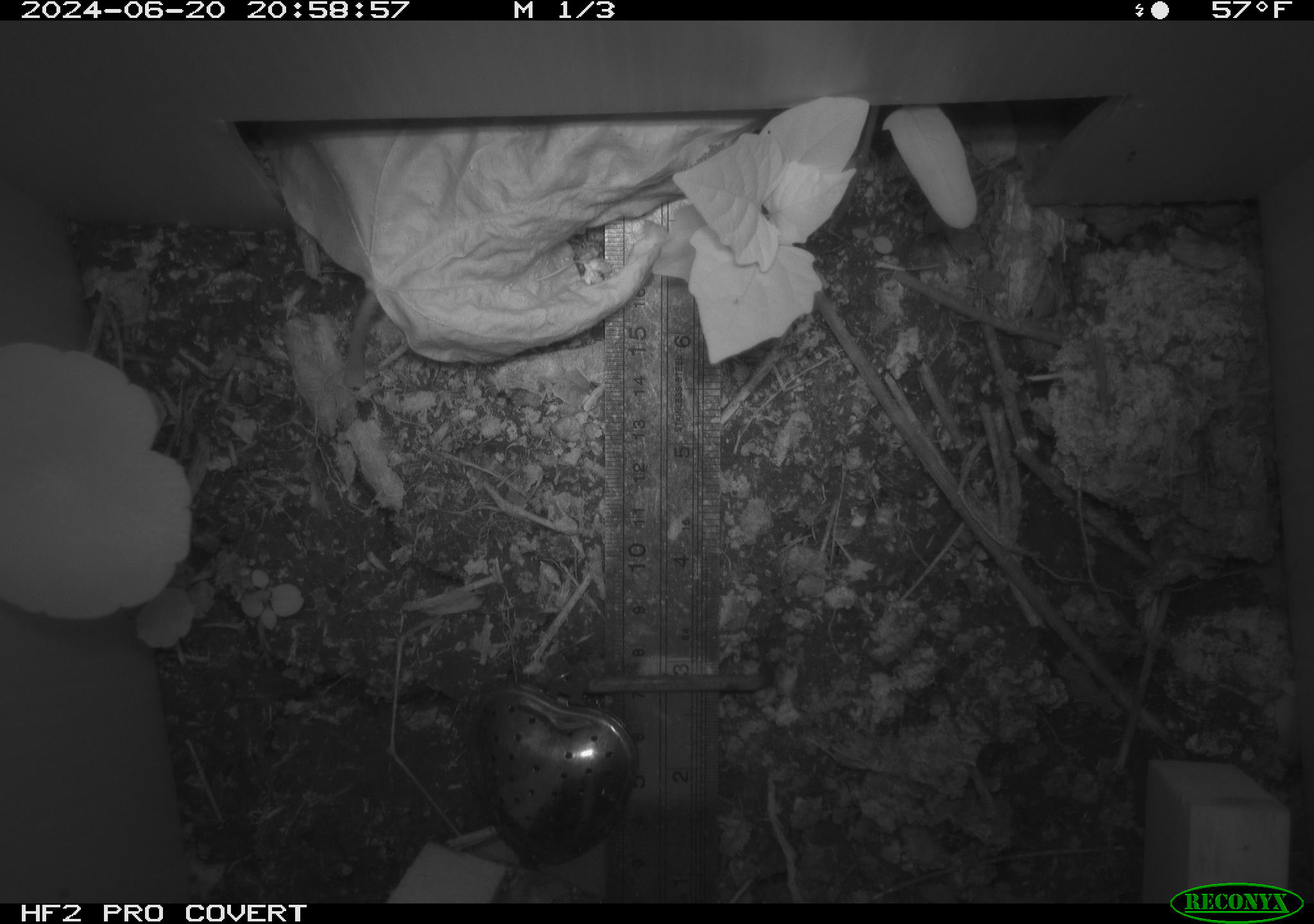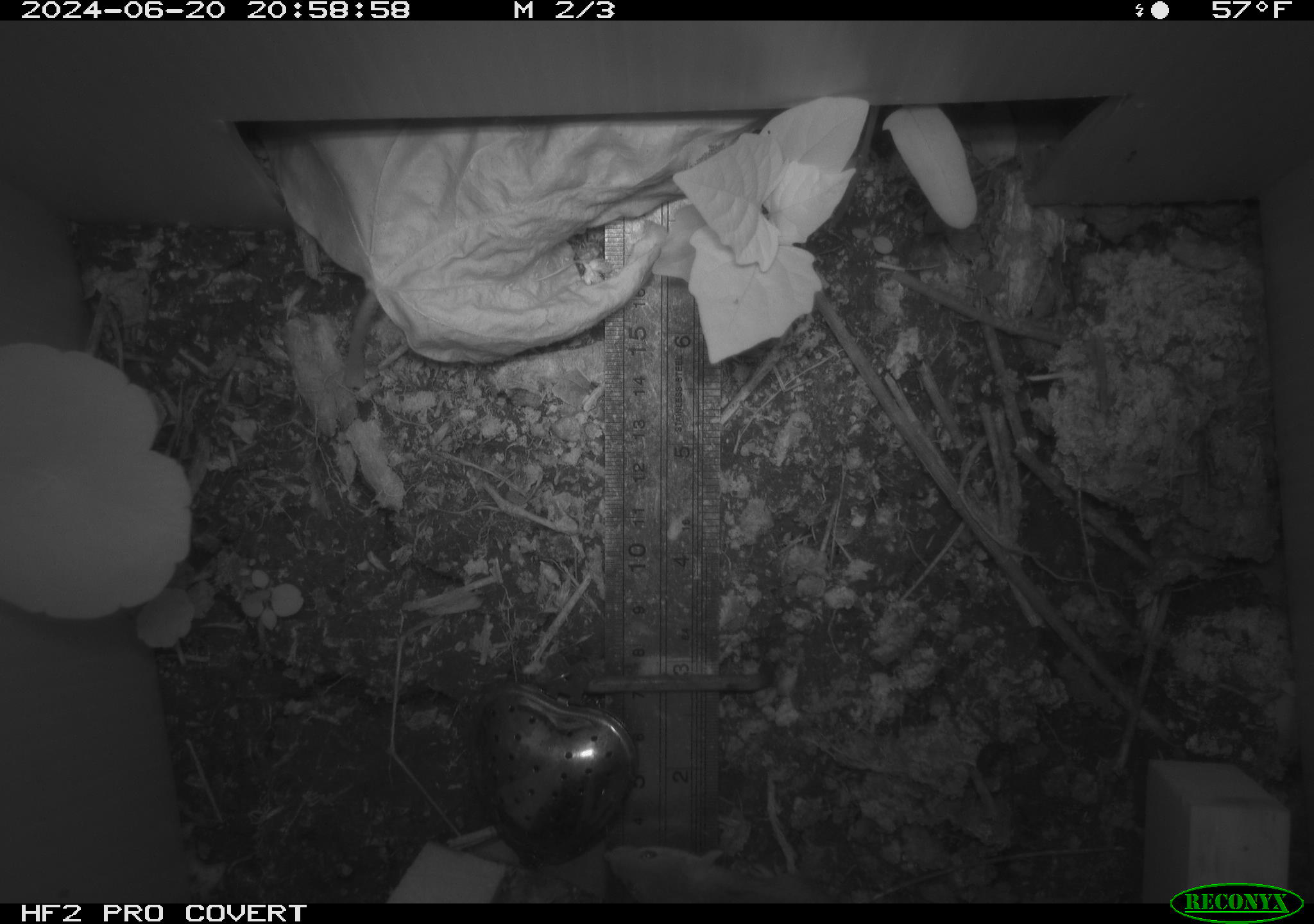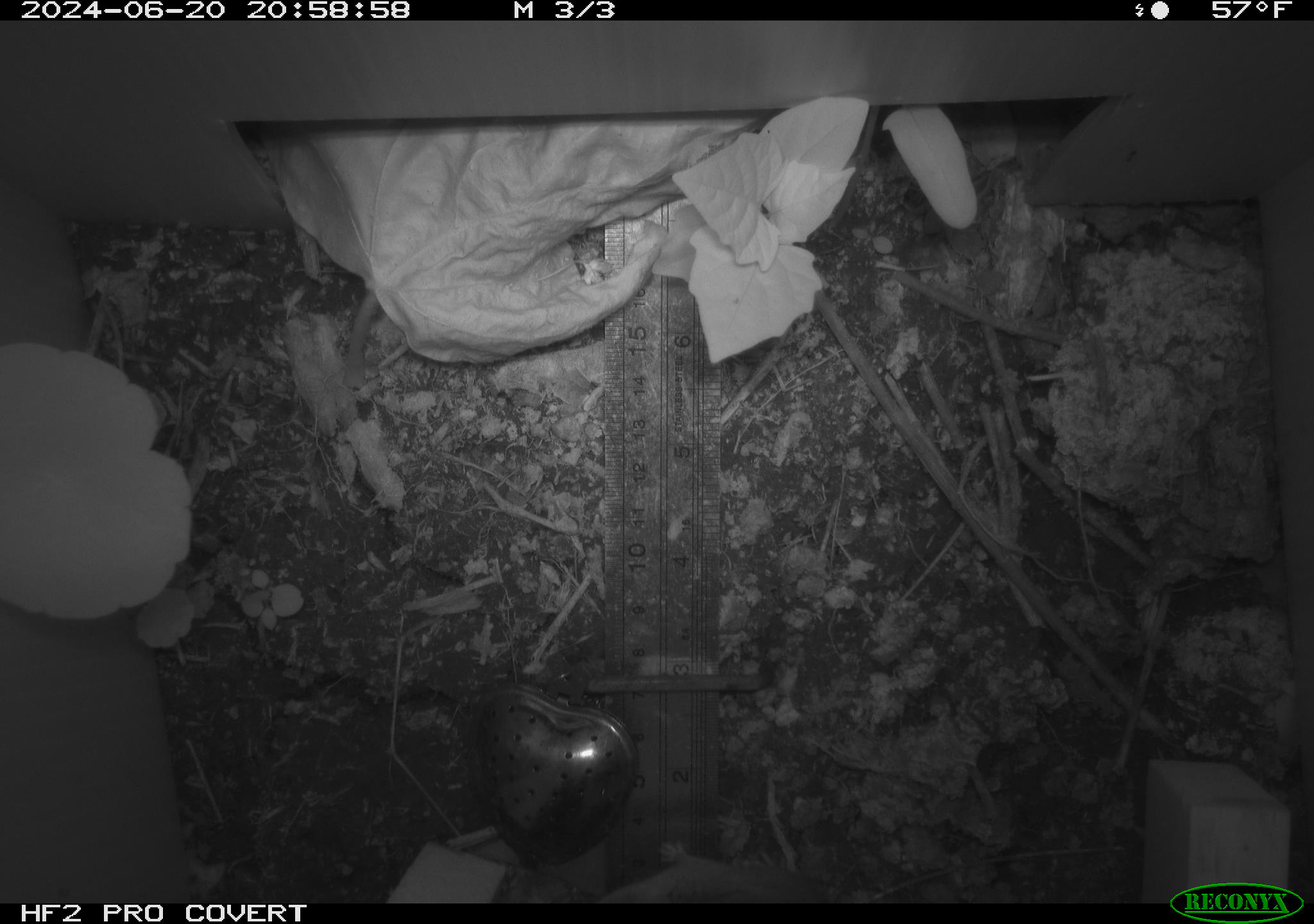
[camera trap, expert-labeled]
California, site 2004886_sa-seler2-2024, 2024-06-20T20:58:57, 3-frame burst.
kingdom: Animalia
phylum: Chordata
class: Mammalia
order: Rodentia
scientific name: Rodentia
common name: mouse species